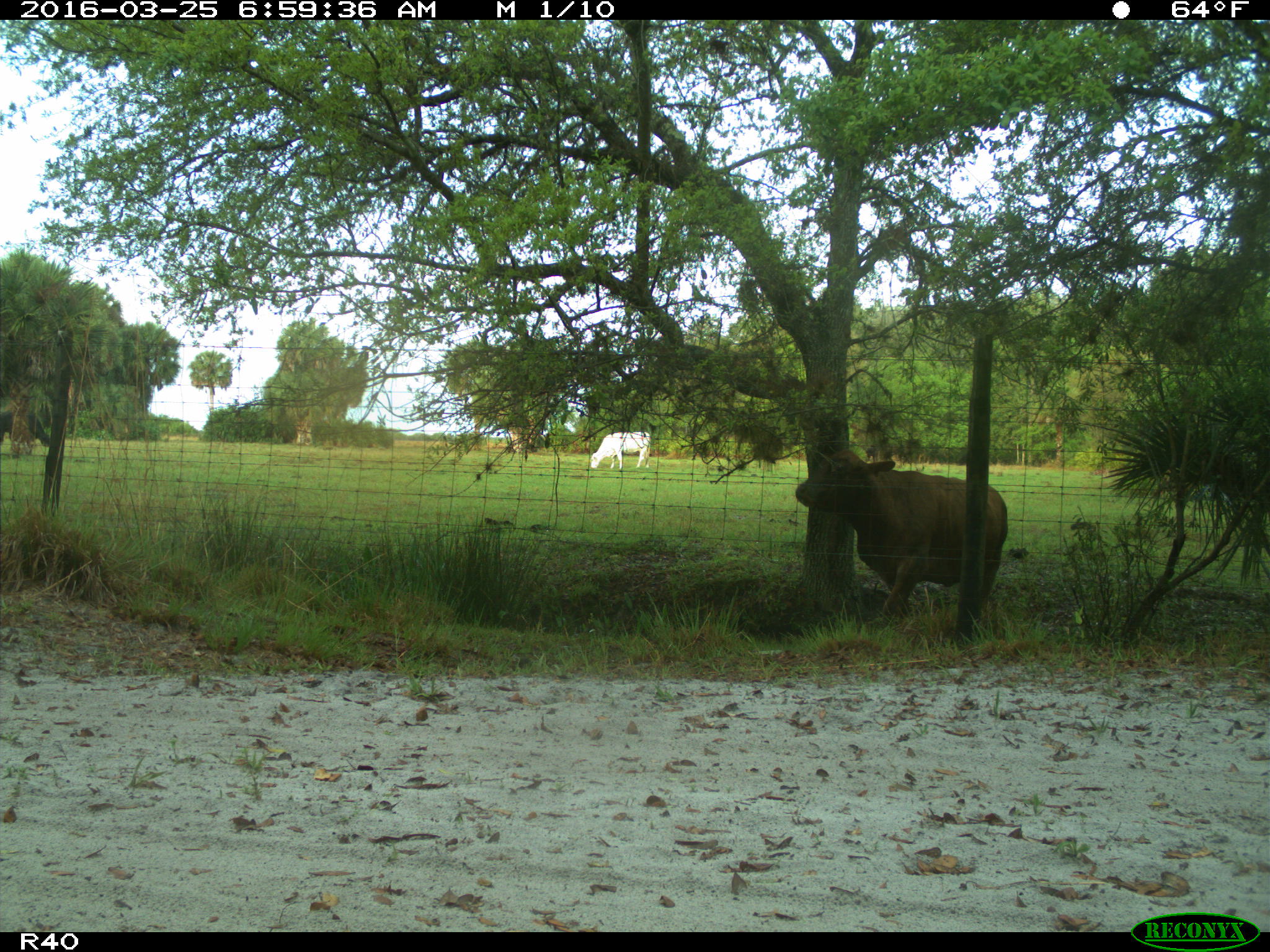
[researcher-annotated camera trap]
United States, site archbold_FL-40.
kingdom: Animalia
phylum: Chordata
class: Mammalia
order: Artiodactyla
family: Bovidae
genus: Bos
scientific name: Bos taurus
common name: domestic cow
Bos taurus (domestic cow).